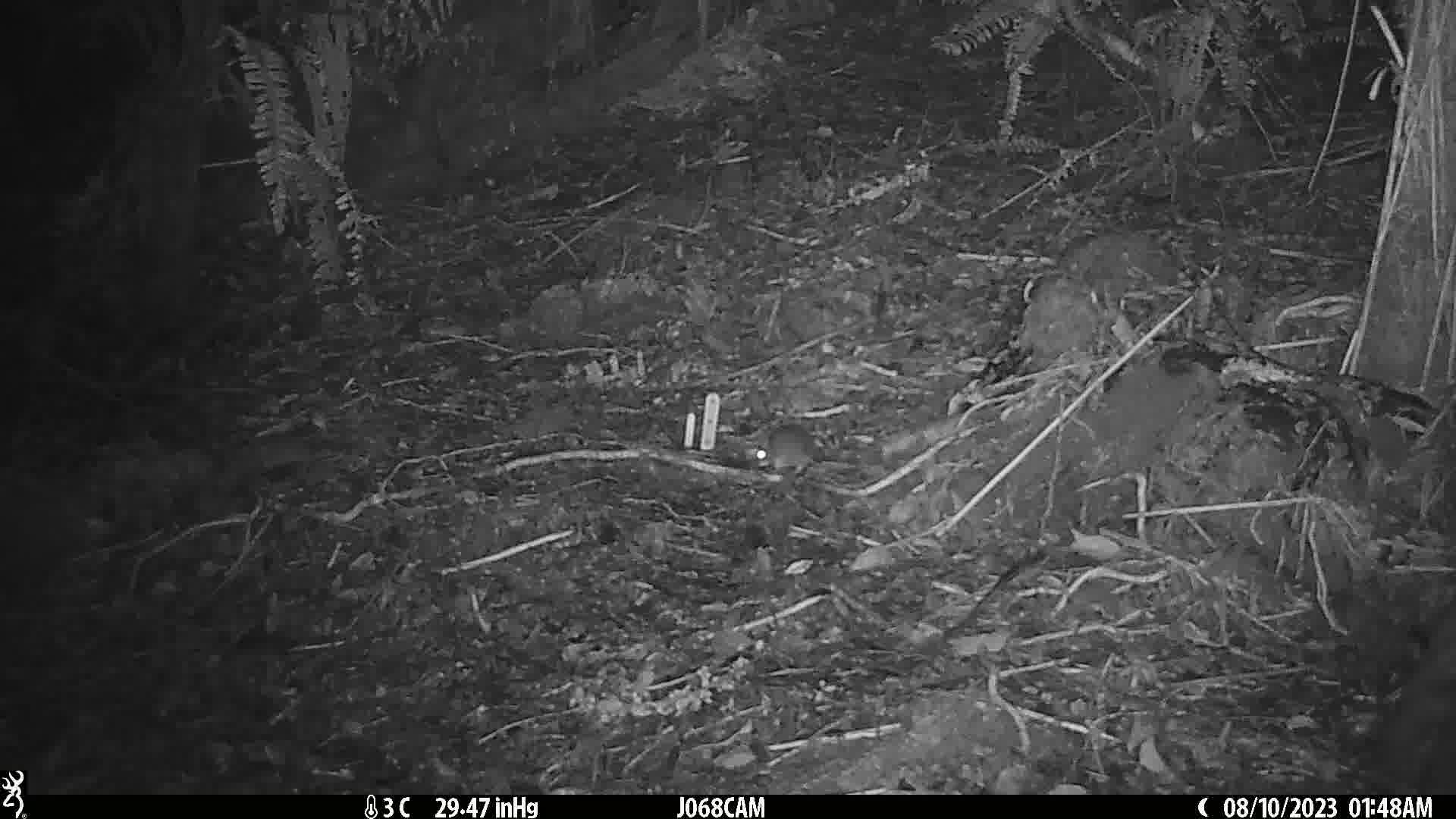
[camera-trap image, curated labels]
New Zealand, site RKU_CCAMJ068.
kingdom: Animalia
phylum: Chordata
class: Mammalia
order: Rodentia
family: Muridae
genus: Rattus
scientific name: Rattus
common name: rat